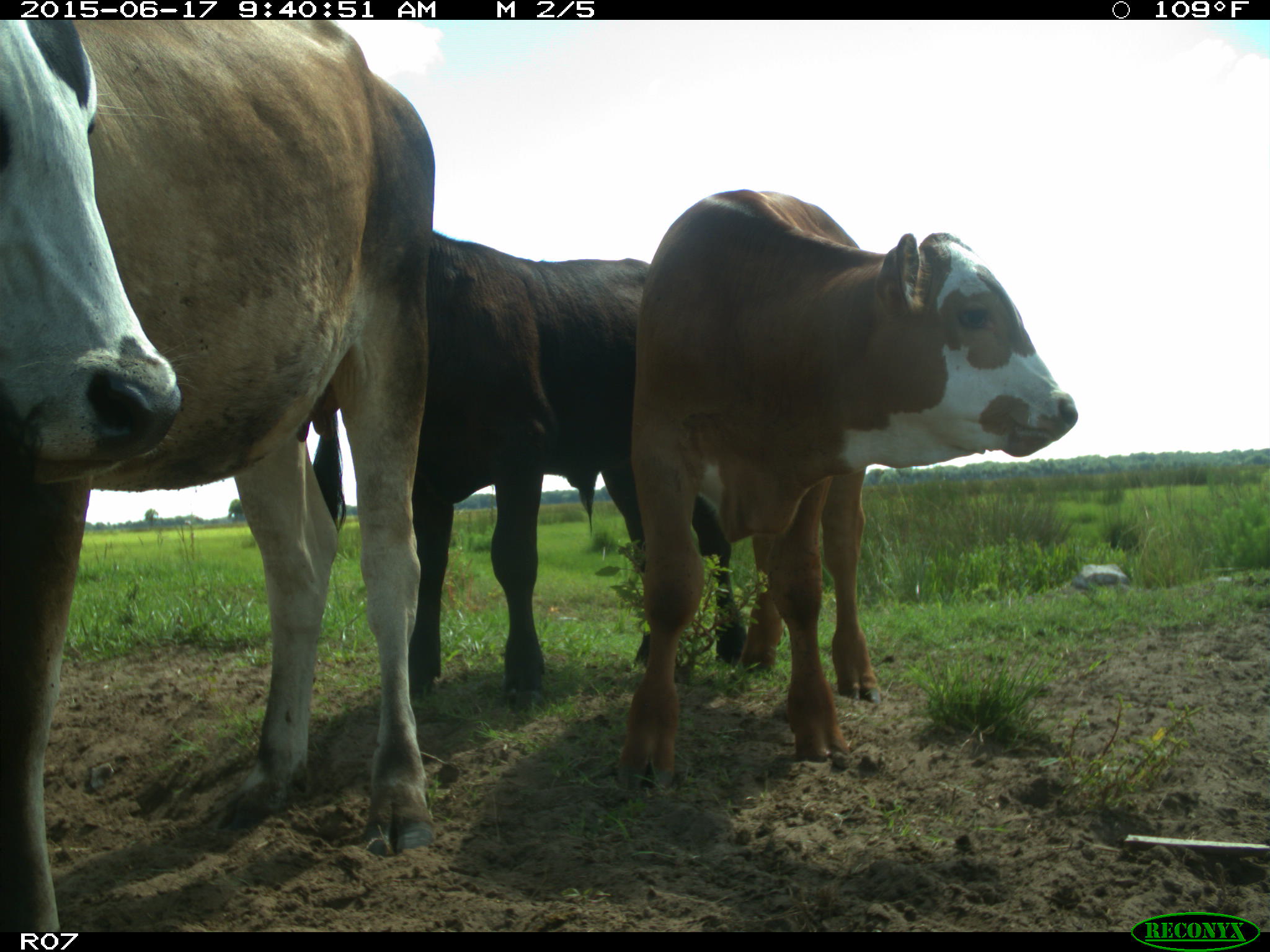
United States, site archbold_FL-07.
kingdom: Animalia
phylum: Chordata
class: Mammalia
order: Artiodactyla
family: Bovidae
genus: Bos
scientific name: Bos taurus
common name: domestic cow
Bos taurus (domestic cow).